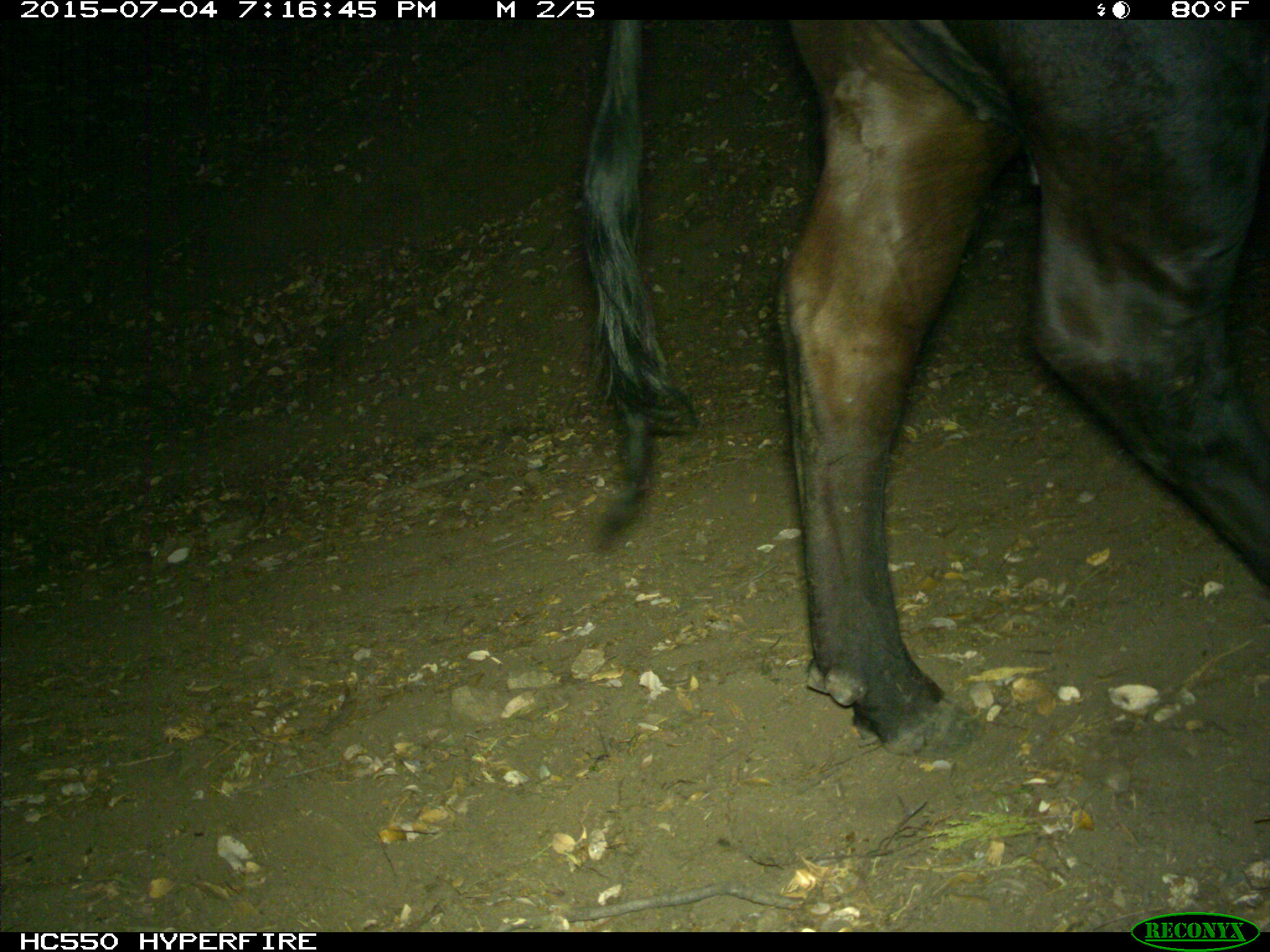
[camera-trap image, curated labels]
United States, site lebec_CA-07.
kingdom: Animalia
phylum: Chordata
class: Mammalia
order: Artiodactyla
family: Bovidae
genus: Bos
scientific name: Bos taurus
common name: domestic cow